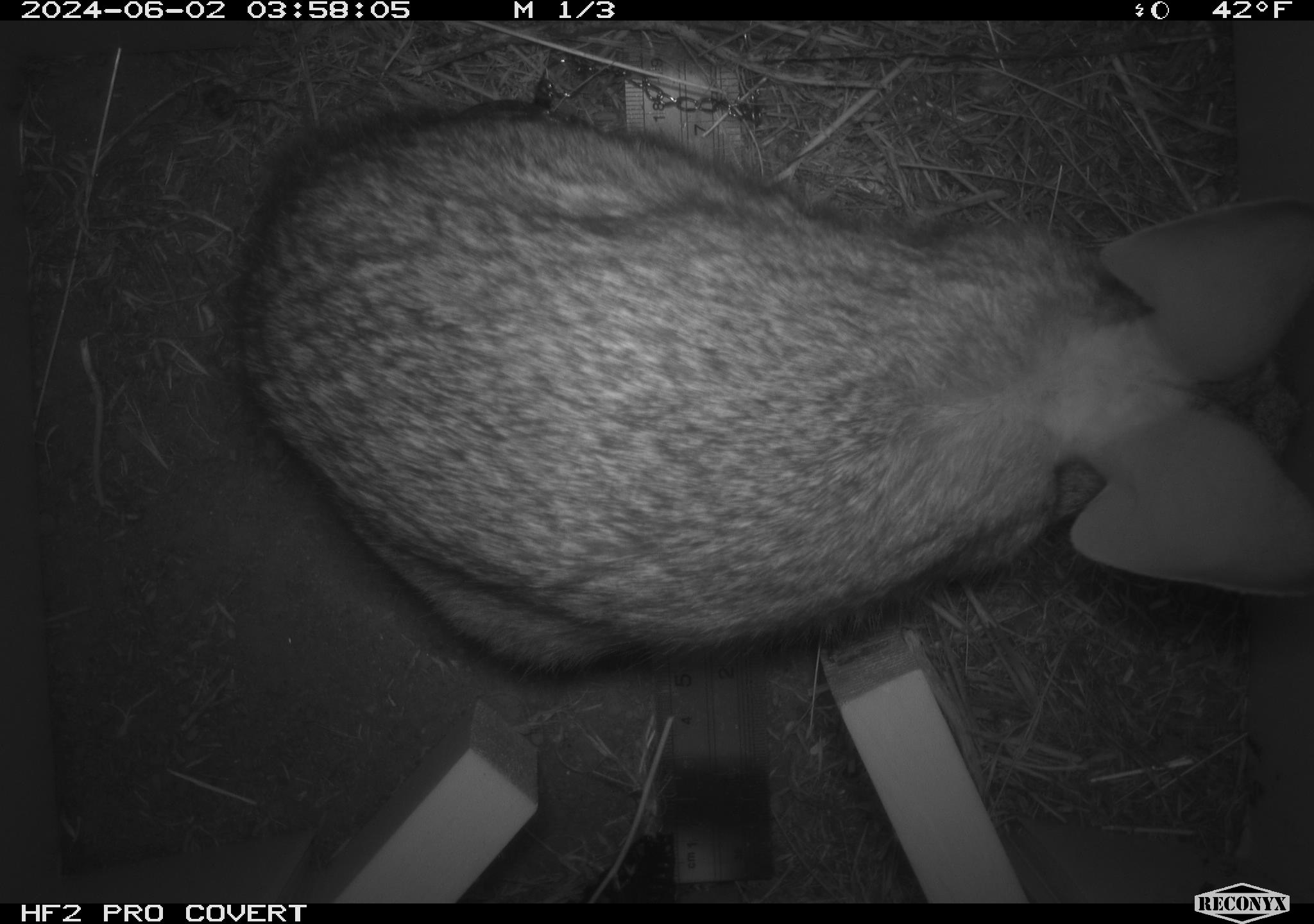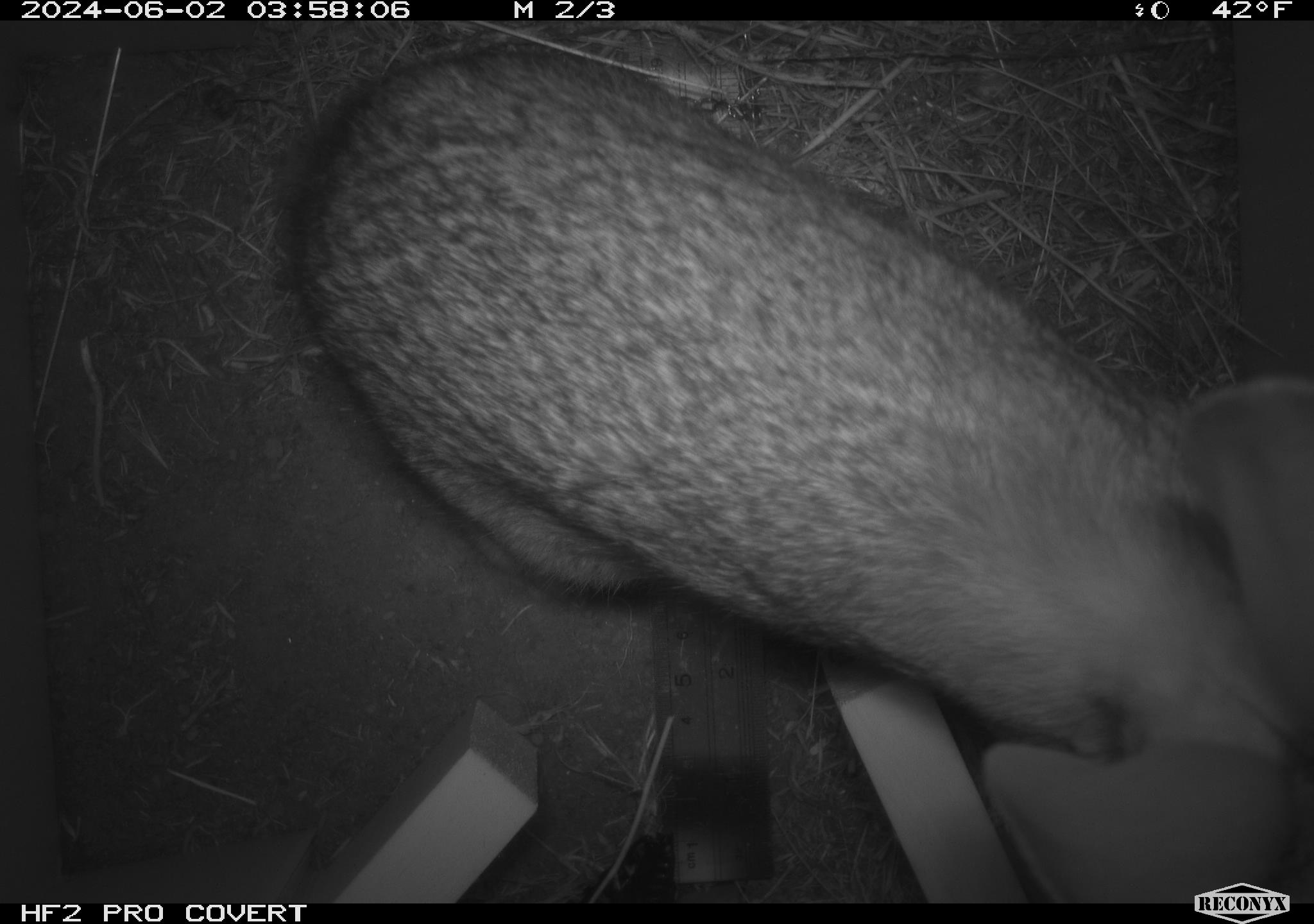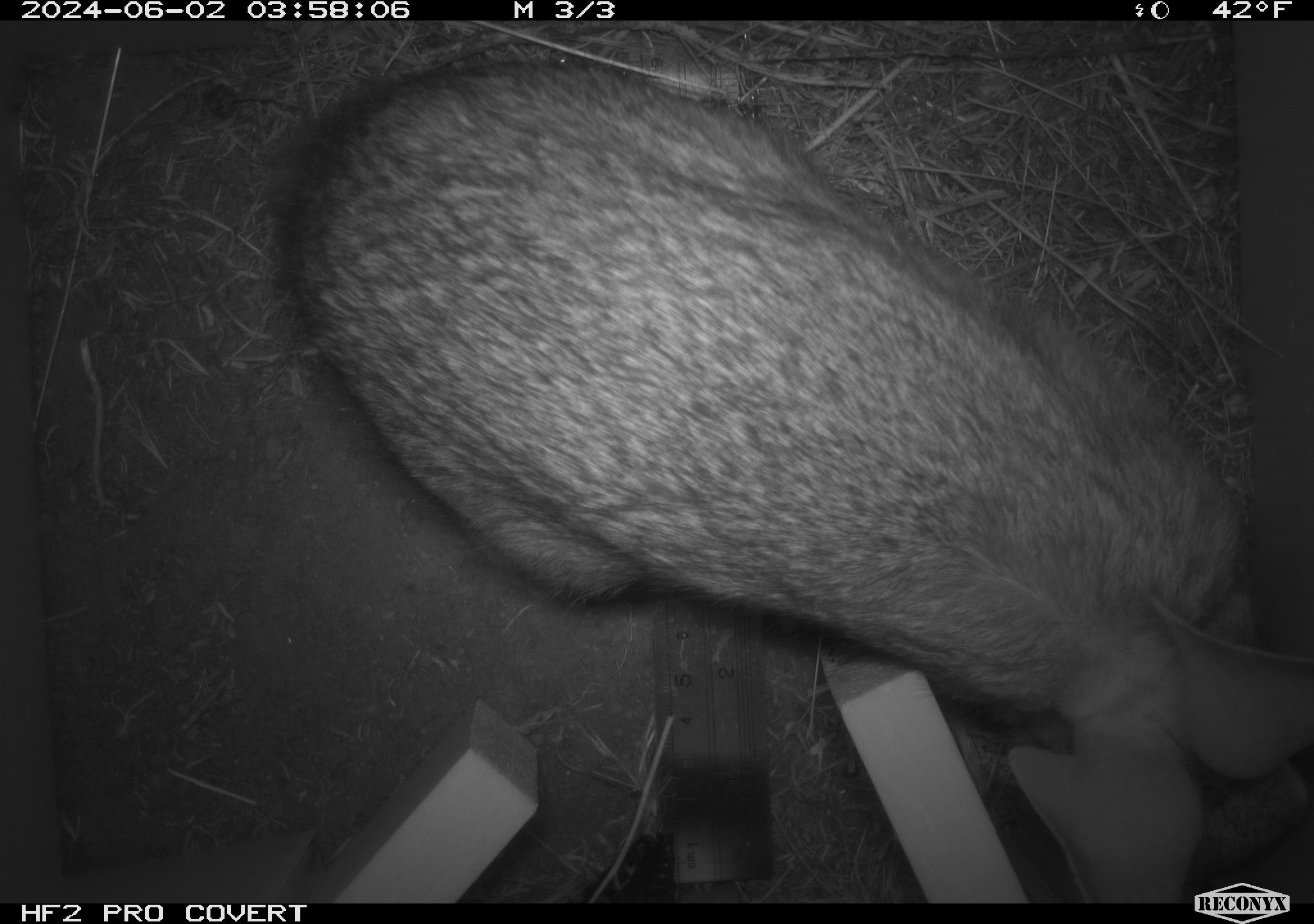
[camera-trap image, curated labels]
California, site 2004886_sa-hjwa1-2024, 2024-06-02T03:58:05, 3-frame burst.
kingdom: Animalia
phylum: Chordata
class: Mammalia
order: Lagomorpha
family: Leporidae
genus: Sylvilagus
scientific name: Sylvilagus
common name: cottontail rabbits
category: sylvilagus species